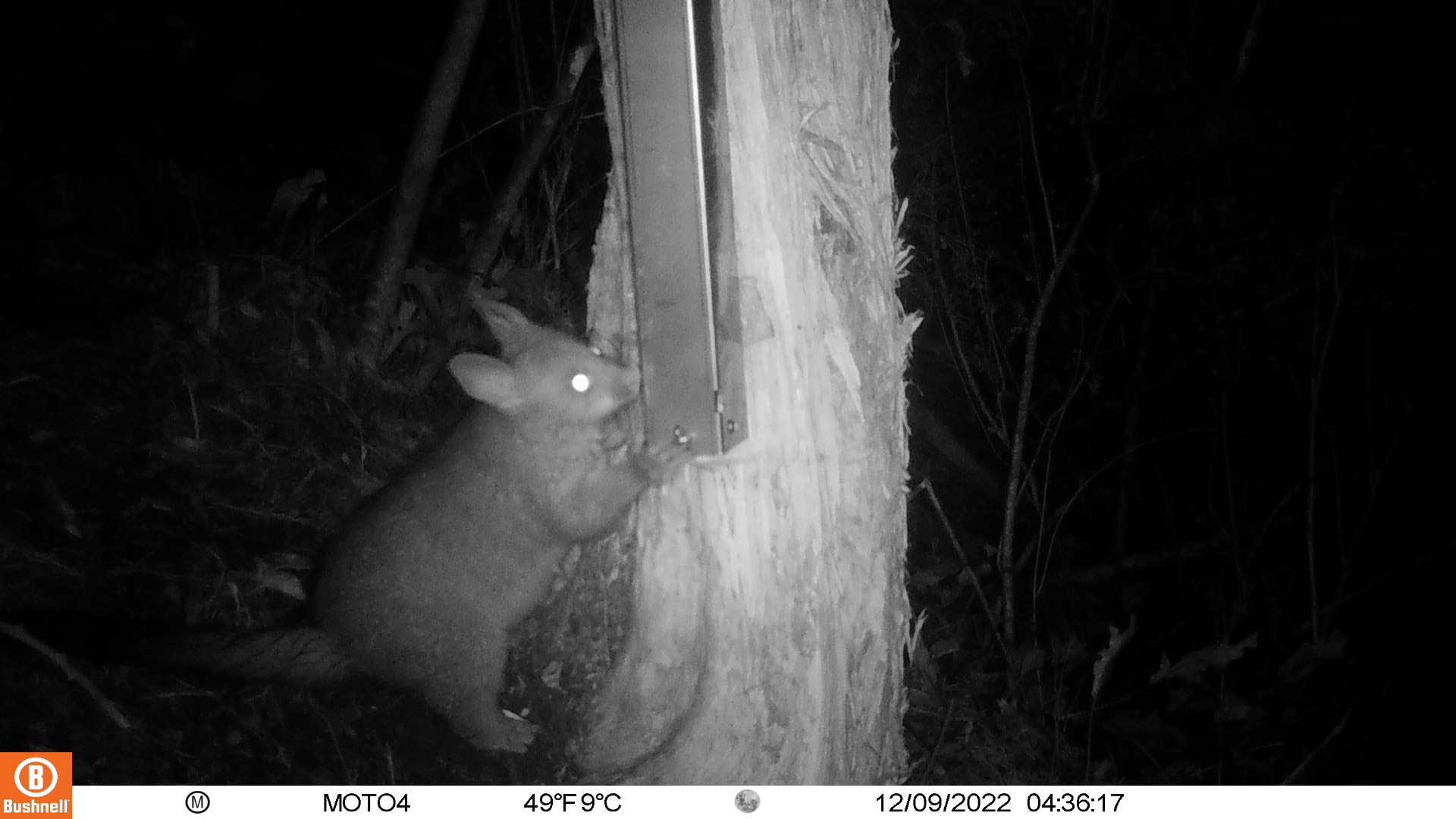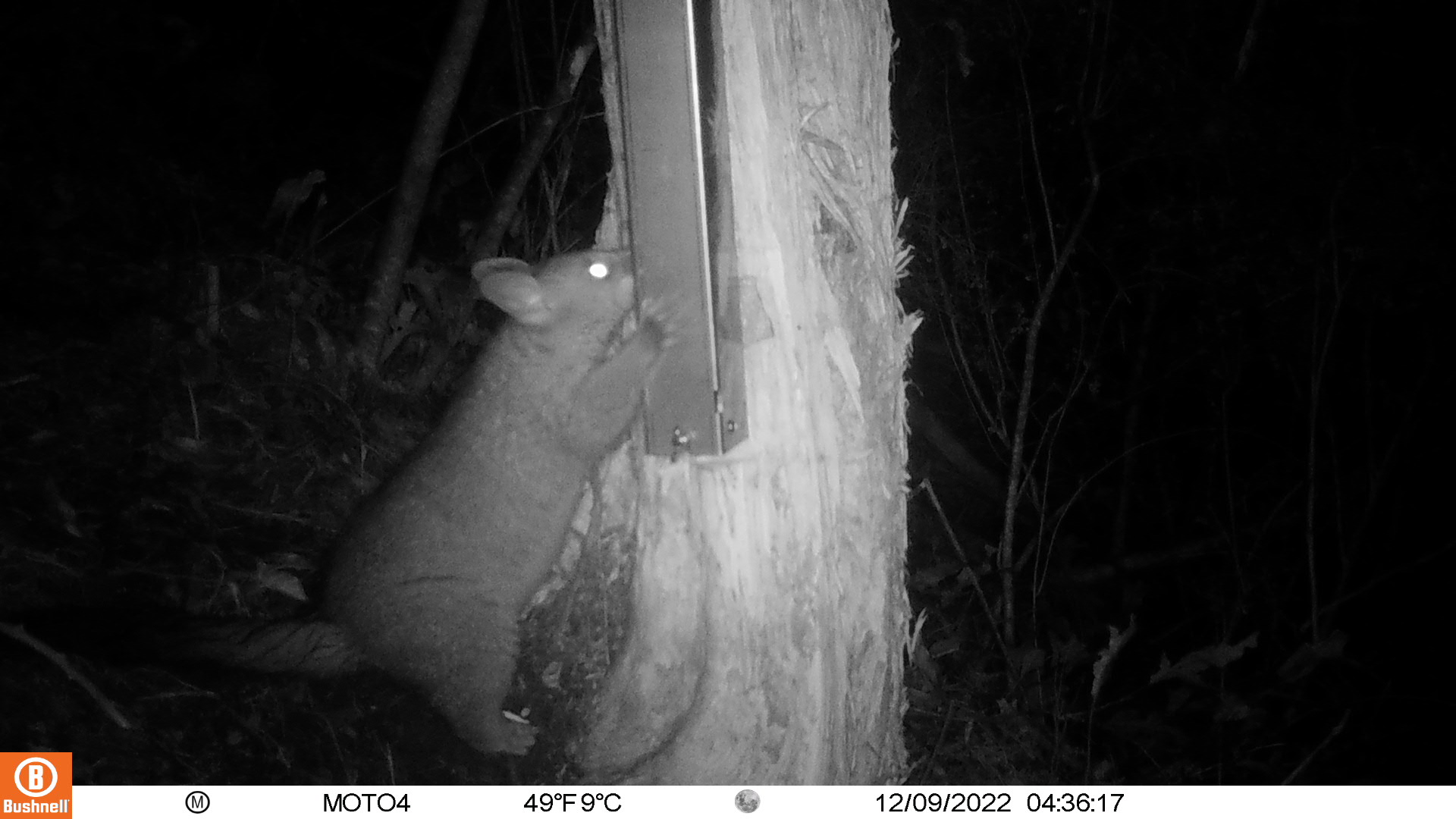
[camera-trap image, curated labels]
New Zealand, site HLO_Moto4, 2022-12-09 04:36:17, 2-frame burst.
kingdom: Animalia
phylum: Chordata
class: Mammalia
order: Diprotodontia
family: Phalangeridae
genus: Trichosurus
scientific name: Trichosurus vulpecula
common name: common brushtail possum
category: possum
Possum (common brushtail possum) (Trichosurus vulpecula).